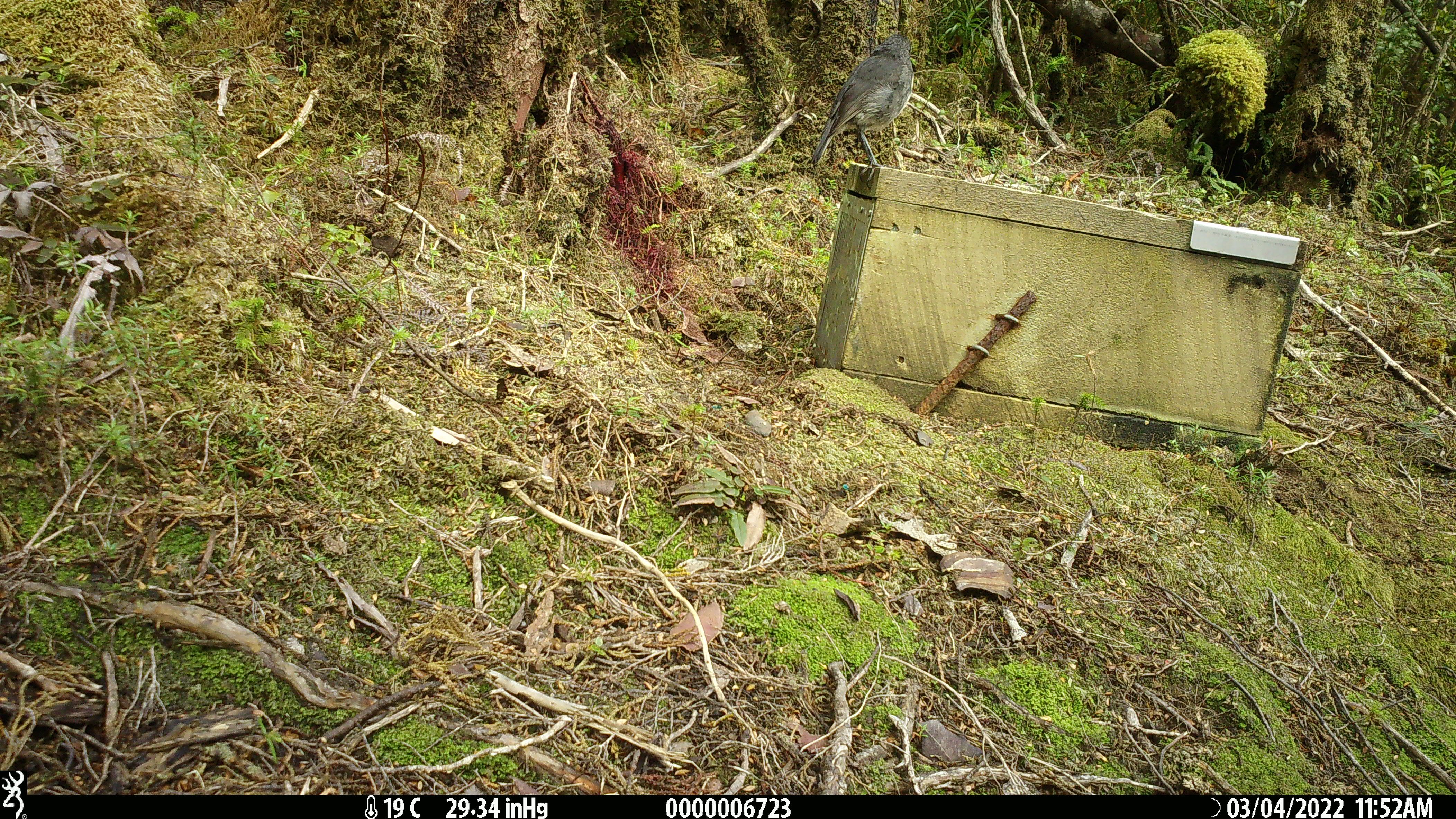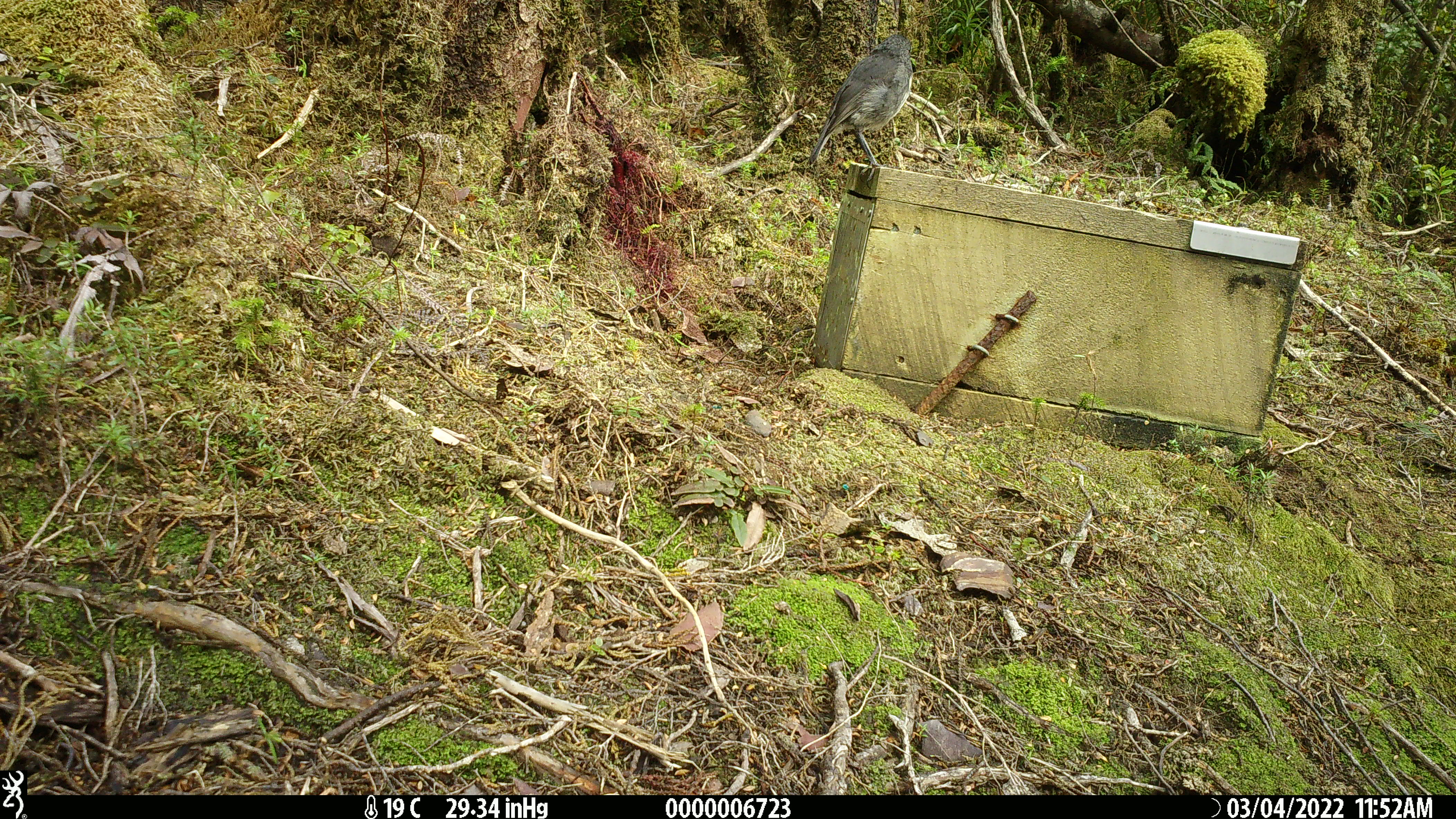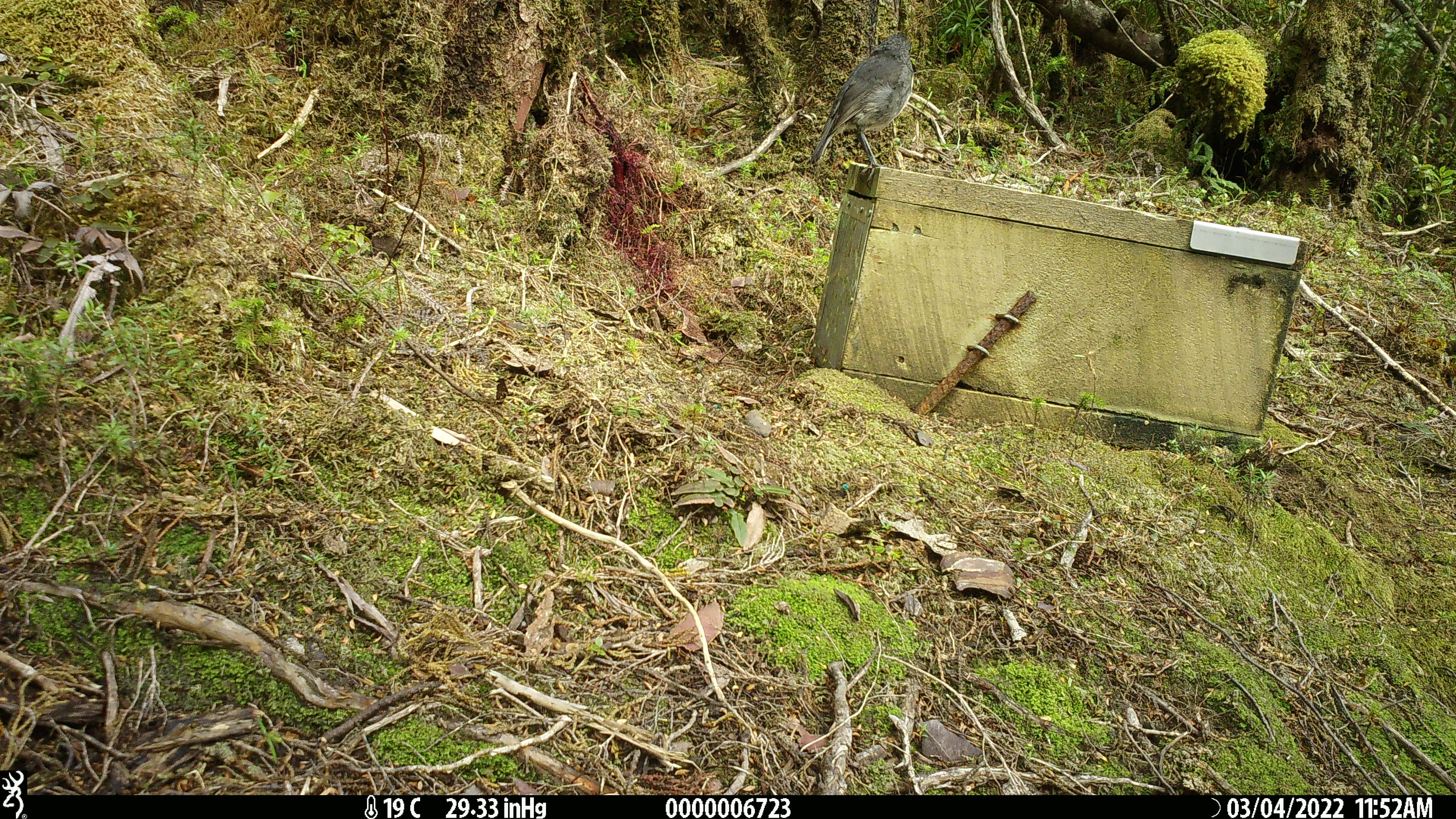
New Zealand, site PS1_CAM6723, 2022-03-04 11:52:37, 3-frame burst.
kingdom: Animalia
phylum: Chordata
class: Aves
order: Passeriformes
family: Petroicidae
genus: Petroica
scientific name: Petroica australis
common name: new zealand robin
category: robin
Robin (new zealand robin) (Petroica australis).